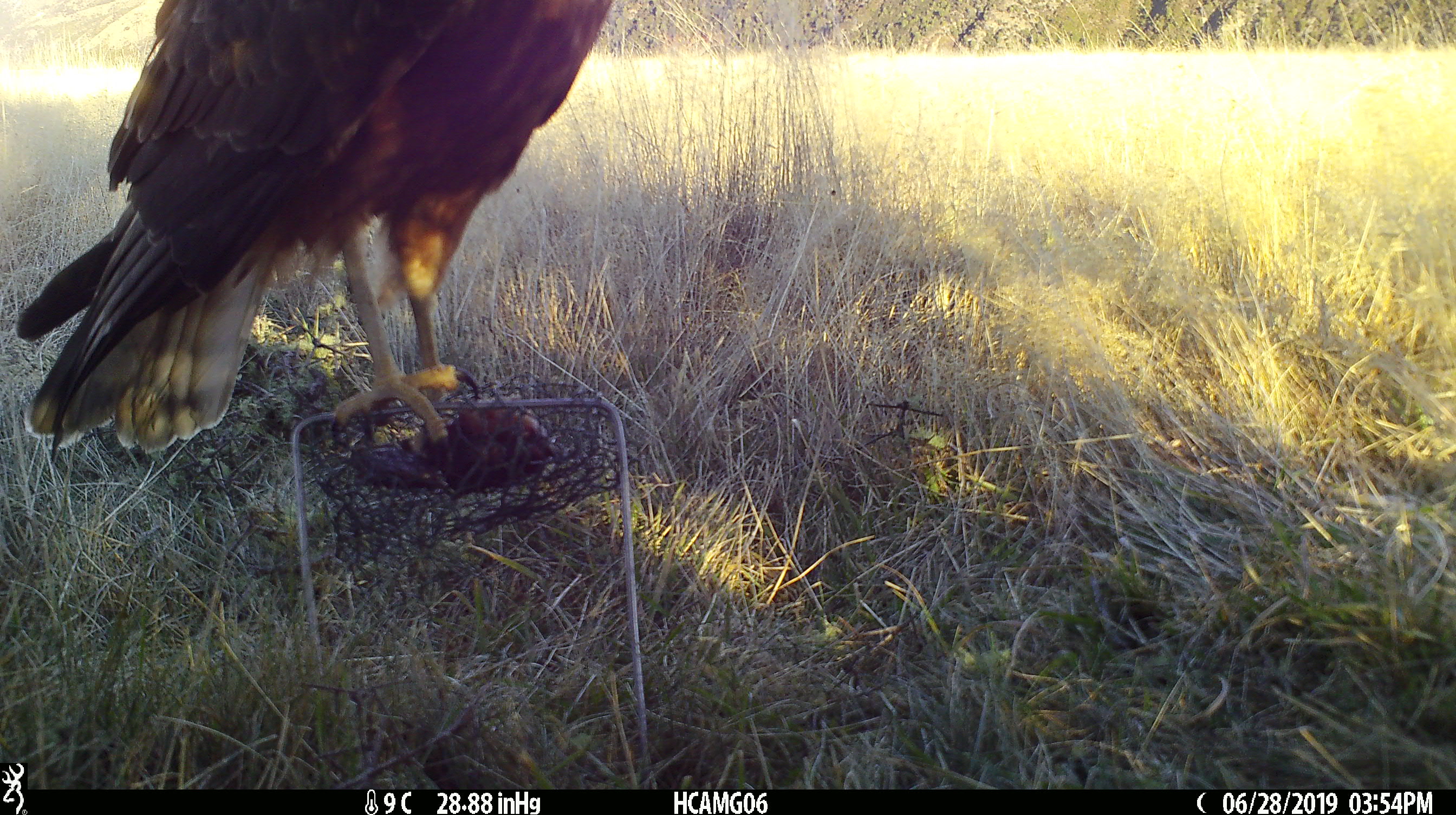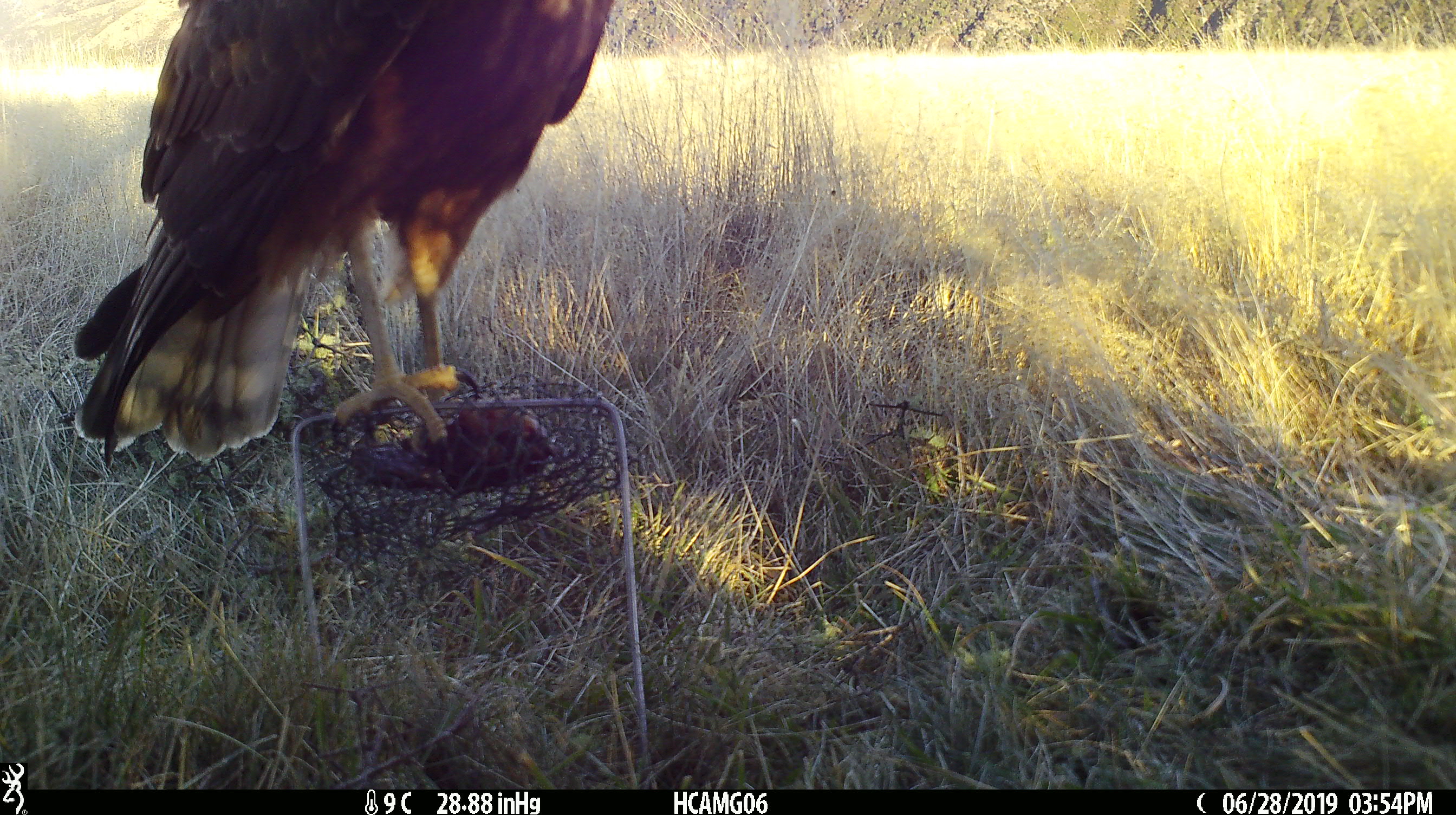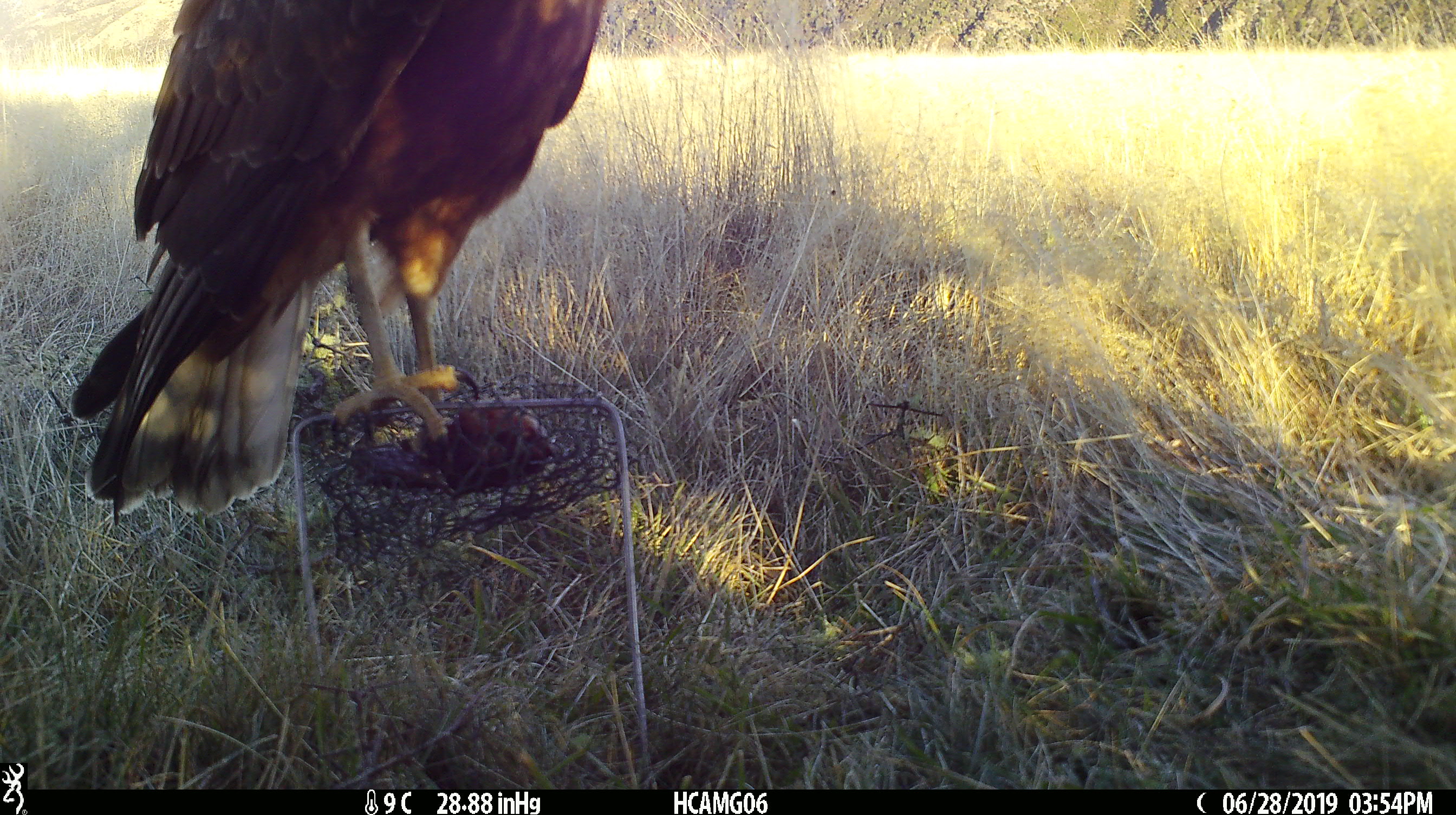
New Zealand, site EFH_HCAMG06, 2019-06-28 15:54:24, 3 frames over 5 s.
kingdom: Animalia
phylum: Chordata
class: Aves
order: Accipitriformes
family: Accipitridae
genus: Circus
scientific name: Circus approximans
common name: swamp harrier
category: harrier